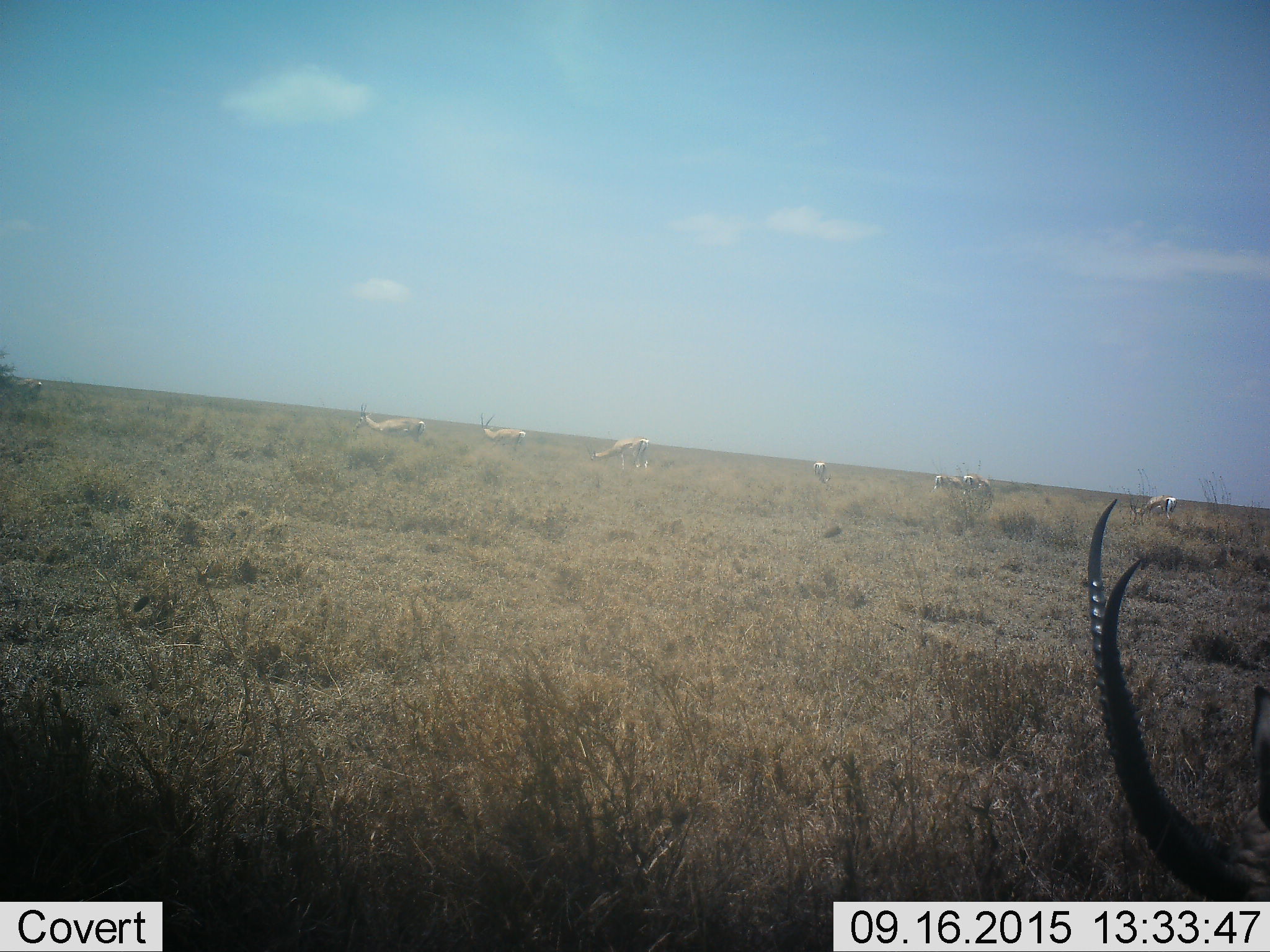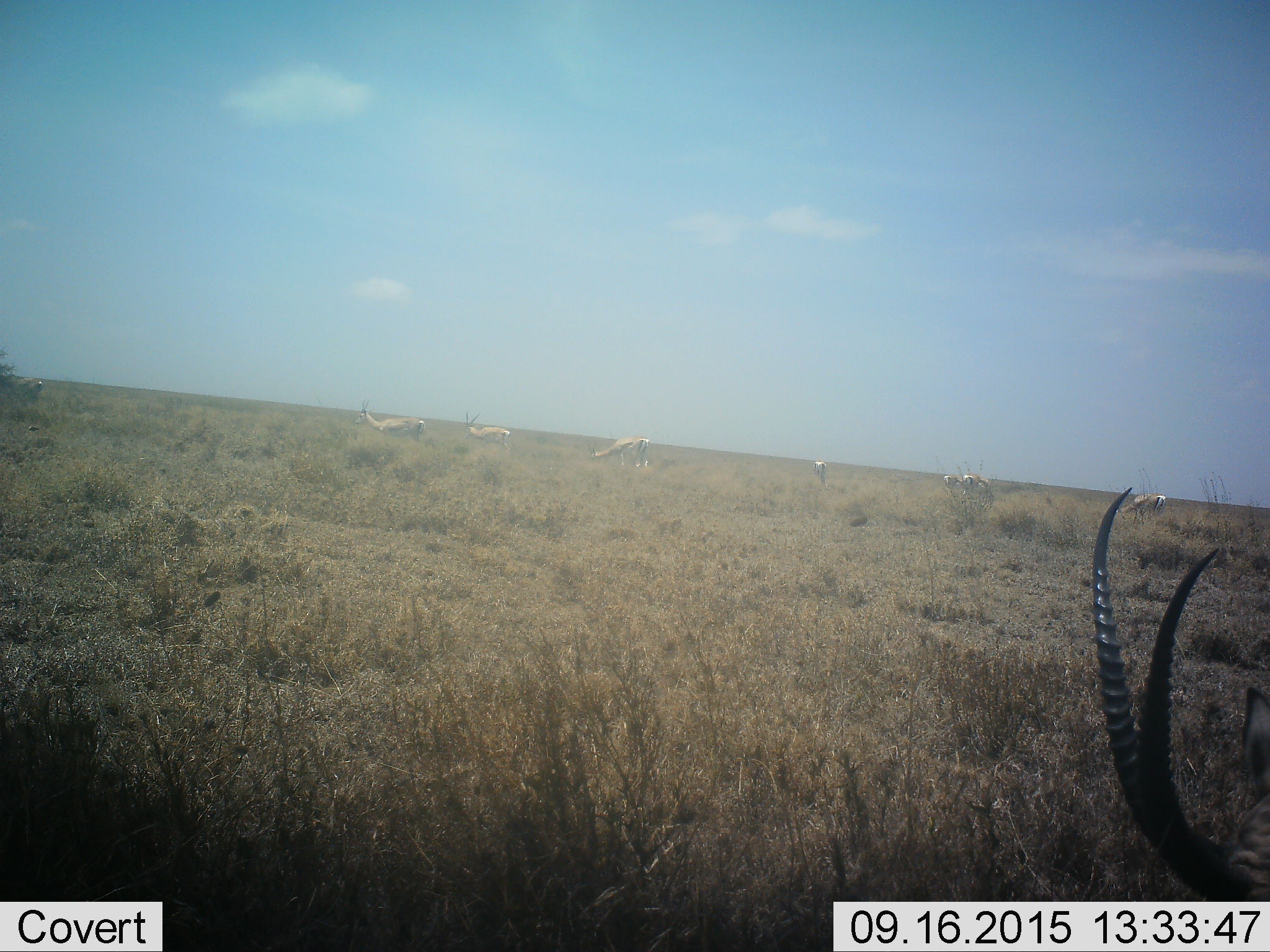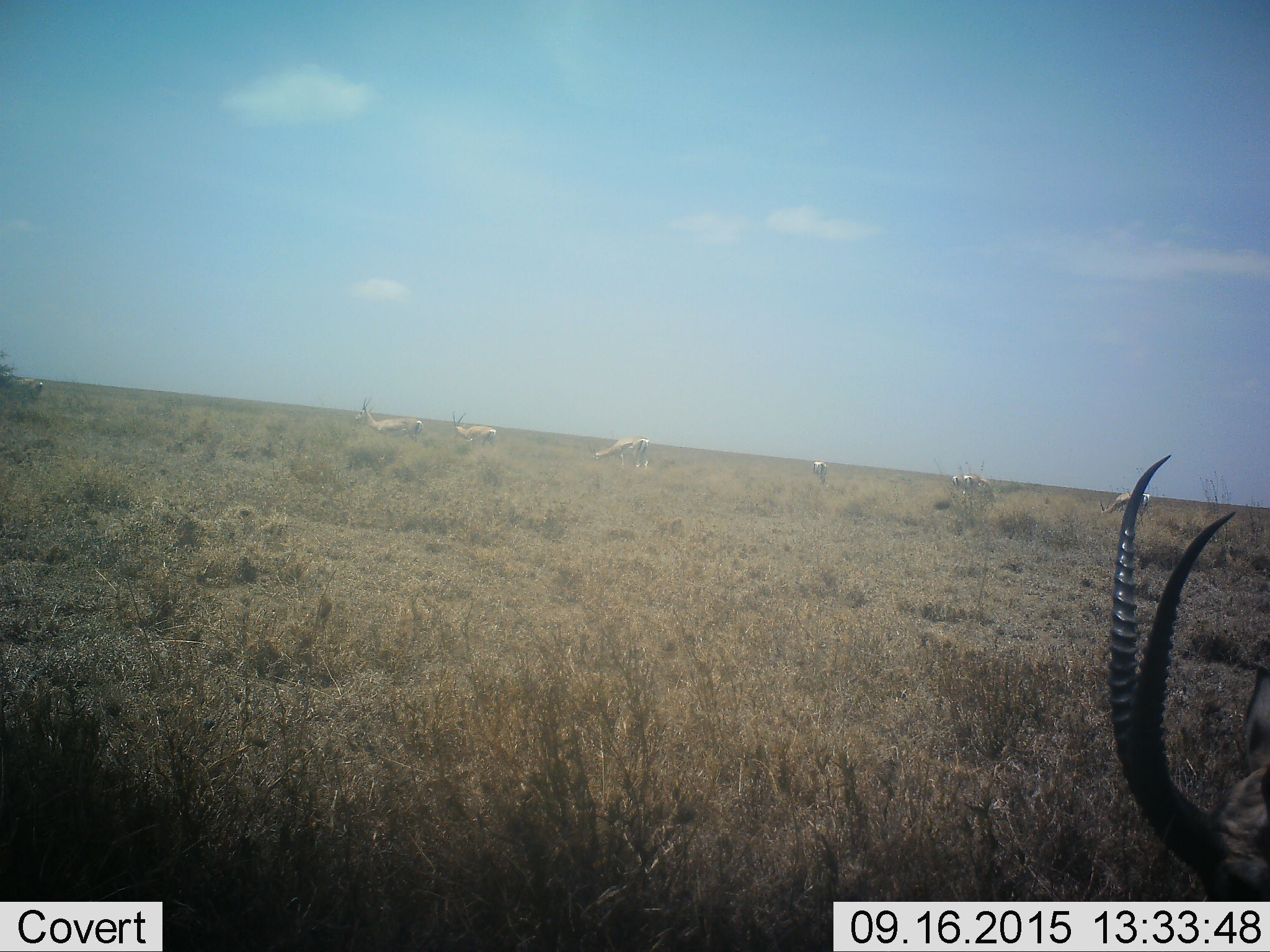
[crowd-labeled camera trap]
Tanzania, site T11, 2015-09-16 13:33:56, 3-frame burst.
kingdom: Animalia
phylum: Chordata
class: Mammalia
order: Artiodactyla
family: Bovidae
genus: Nanger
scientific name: Nanger granti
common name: grant's gazelle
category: gazellegrants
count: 8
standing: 71%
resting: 0%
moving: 71%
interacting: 14%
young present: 14%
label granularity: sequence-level